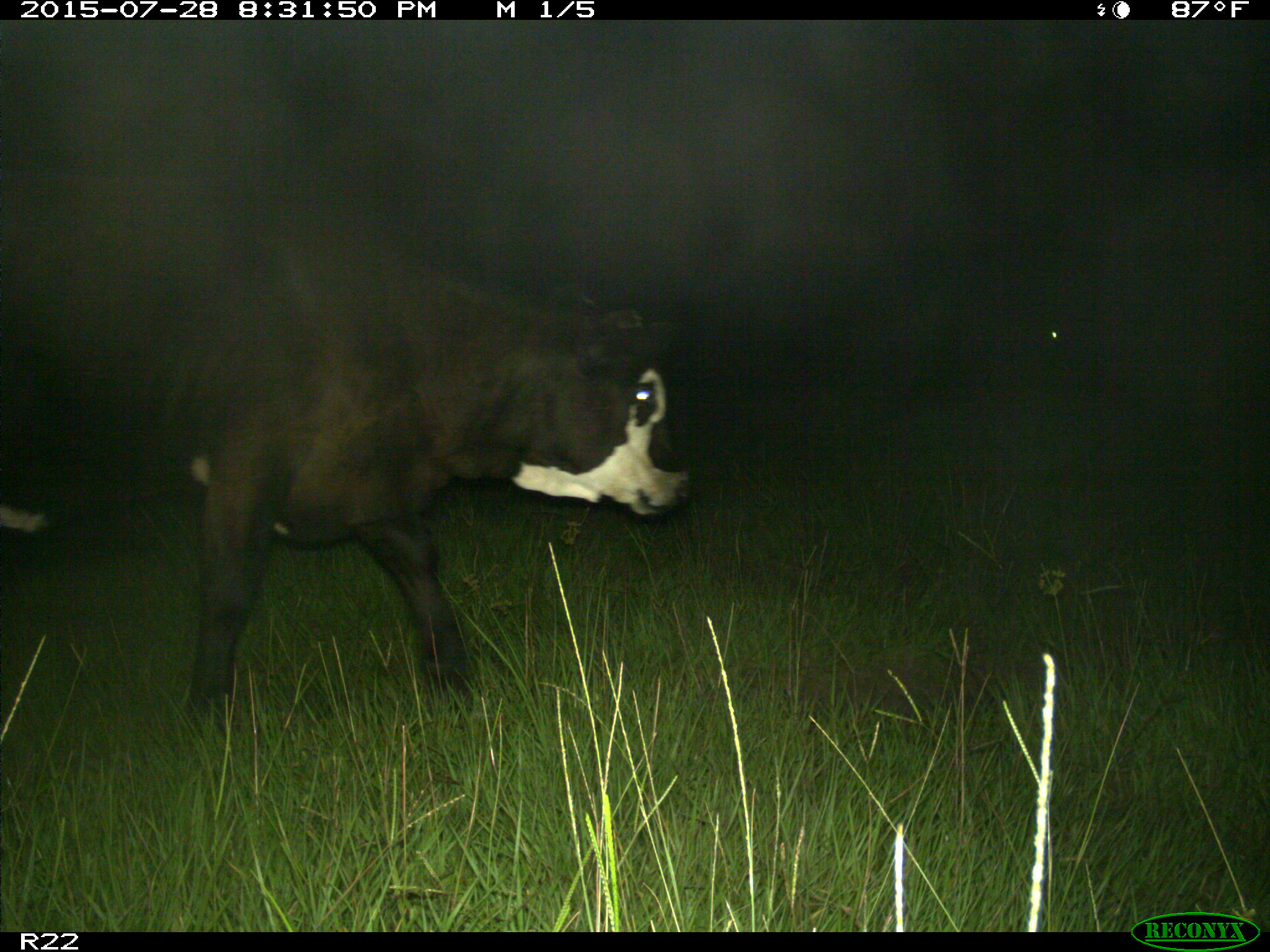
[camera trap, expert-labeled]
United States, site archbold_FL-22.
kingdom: Animalia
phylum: Chordata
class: Mammalia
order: Artiodactyla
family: Bovidae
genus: Bos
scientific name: Bos taurus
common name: domestic cow